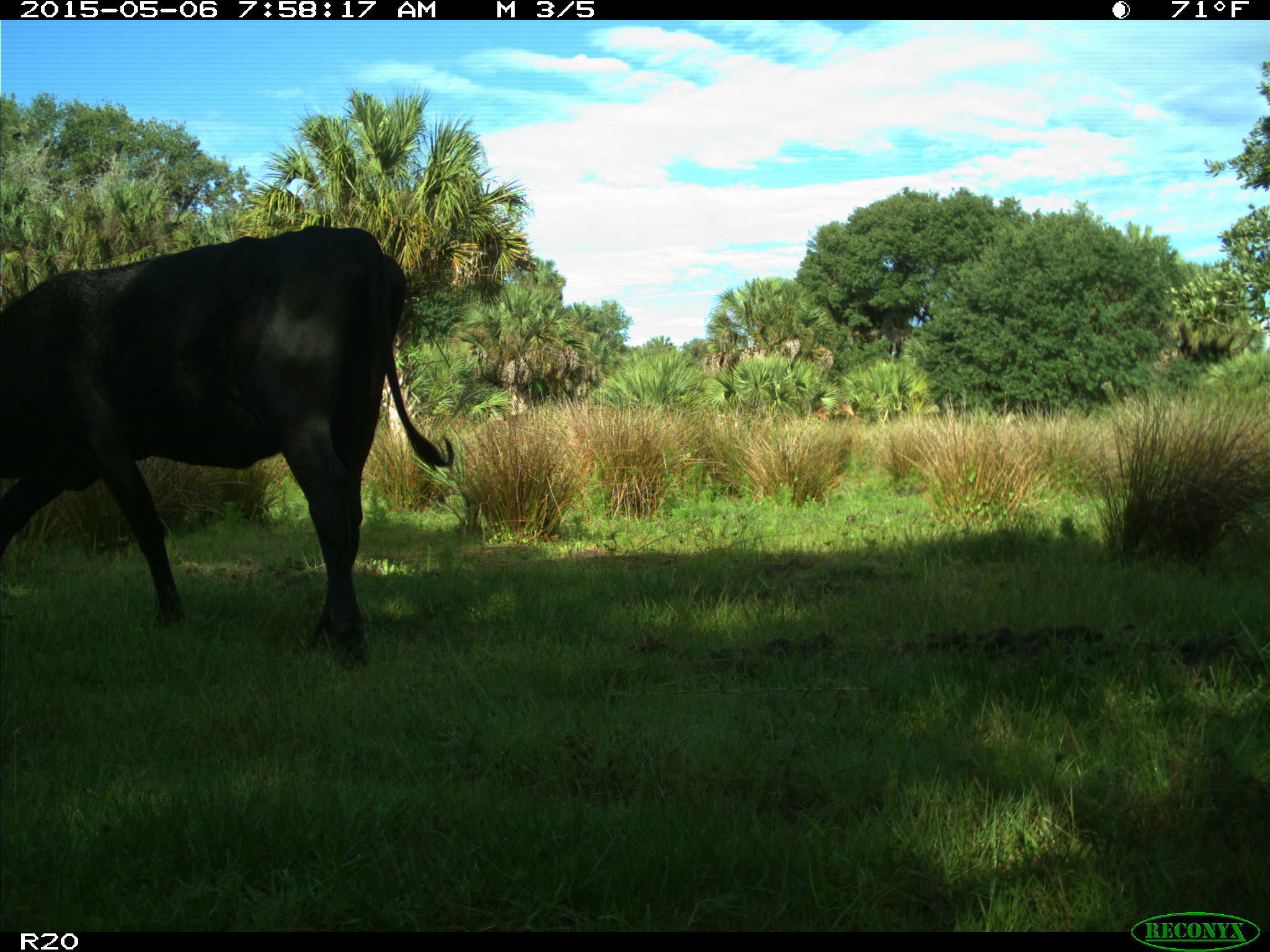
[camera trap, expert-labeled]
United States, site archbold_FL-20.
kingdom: Animalia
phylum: Chordata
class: Mammalia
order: Artiodactyla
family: Bovidae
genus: Bos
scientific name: Bos taurus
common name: domestic cow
Bos taurus (domestic cow).